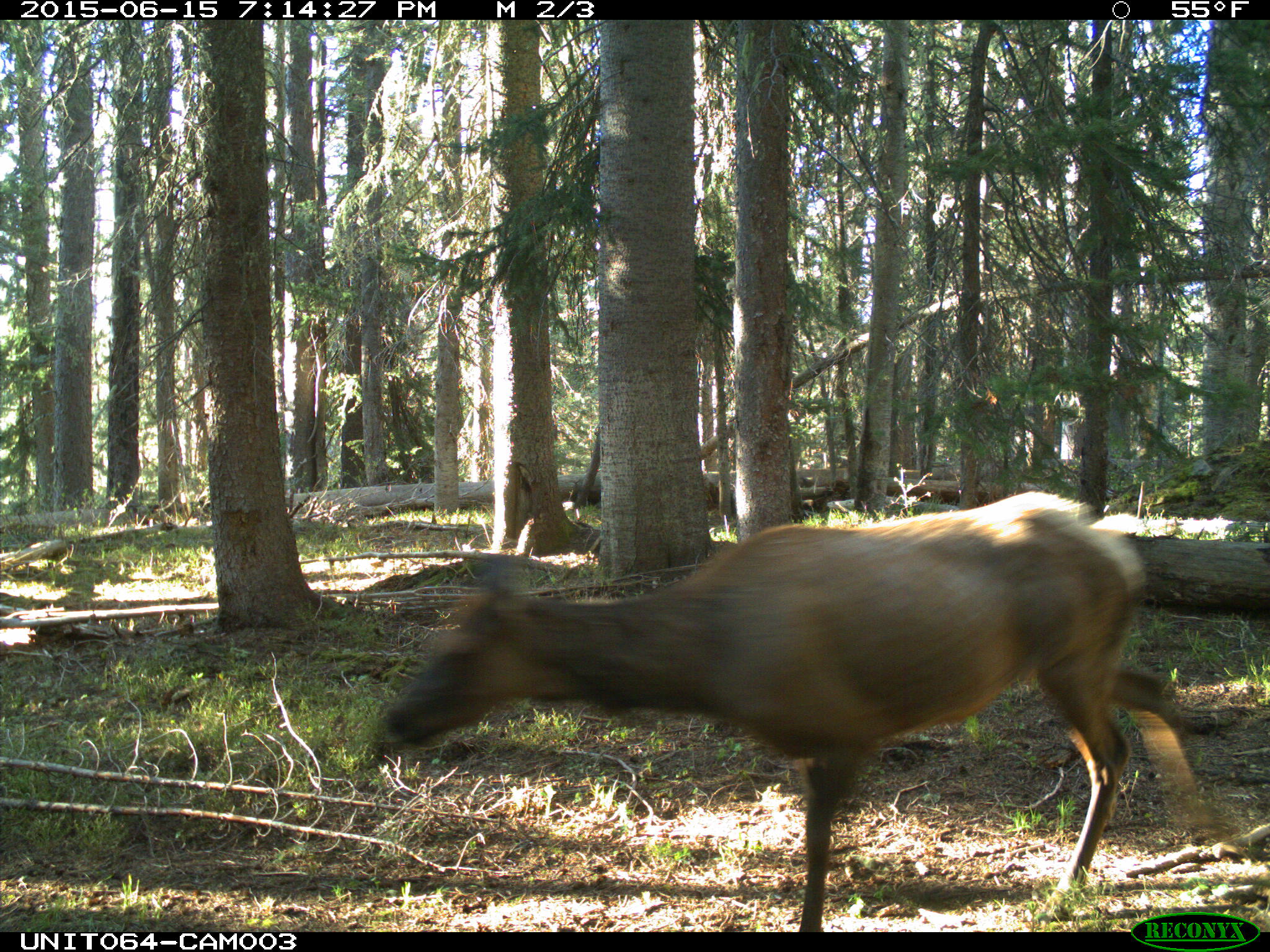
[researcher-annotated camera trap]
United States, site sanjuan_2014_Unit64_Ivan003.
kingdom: Animalia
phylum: Chordata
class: Mammalia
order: Artiodactyla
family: Cervidae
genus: Cervus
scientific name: Cervus elaphus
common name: red deer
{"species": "Cervus elaphus (red deer)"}